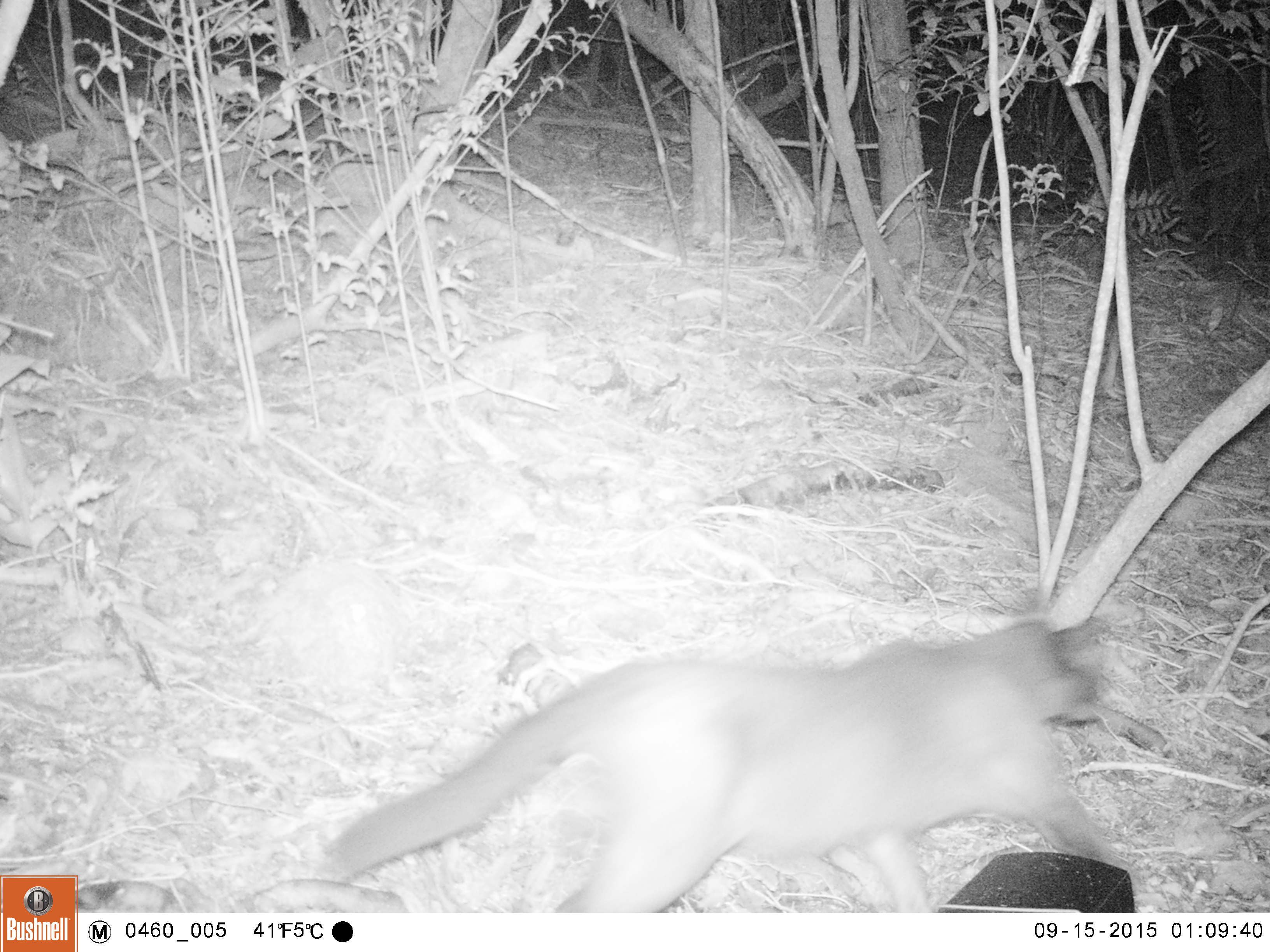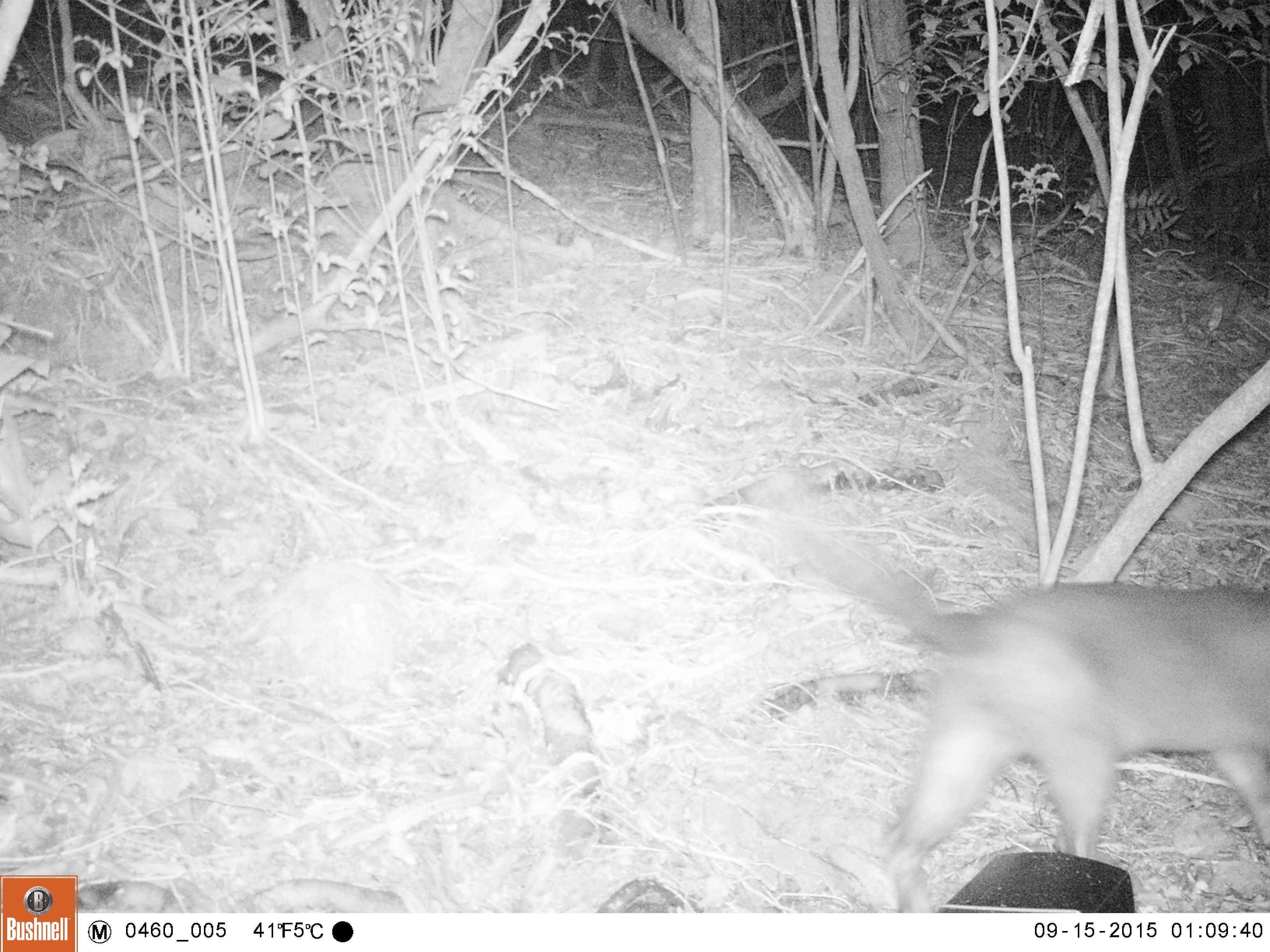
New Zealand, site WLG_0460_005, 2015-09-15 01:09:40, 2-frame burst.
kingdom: Animalia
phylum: Chordata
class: Mammalia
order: Carnivora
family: Felidae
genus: Felis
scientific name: Felis catus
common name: domestic cat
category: cat